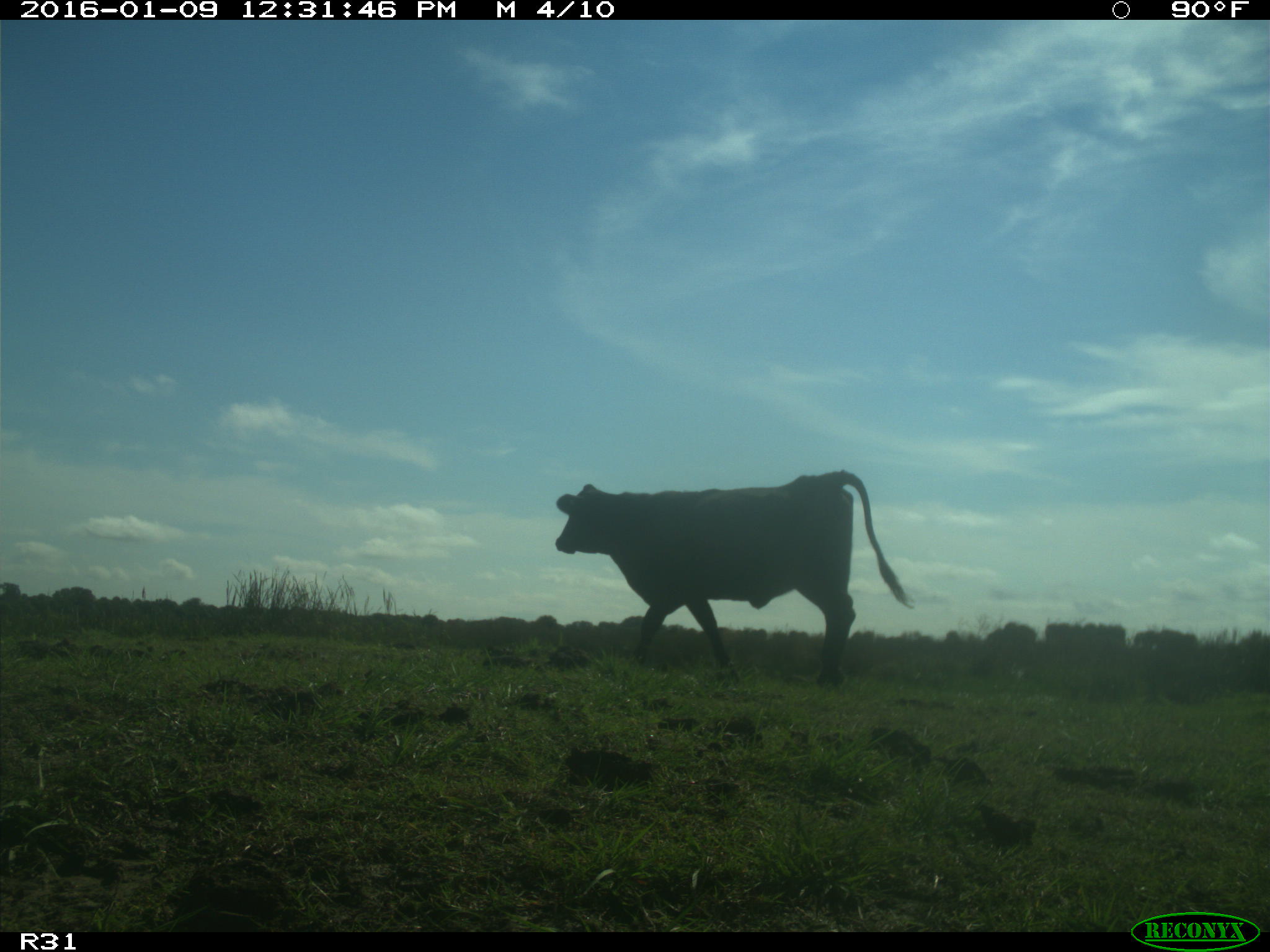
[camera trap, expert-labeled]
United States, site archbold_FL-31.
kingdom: Animalia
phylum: Chordata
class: Mammalia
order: Artiodactyla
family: Bovidae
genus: Bos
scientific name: Bos taurus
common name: domestic cow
Bos taurus (domestic cow).